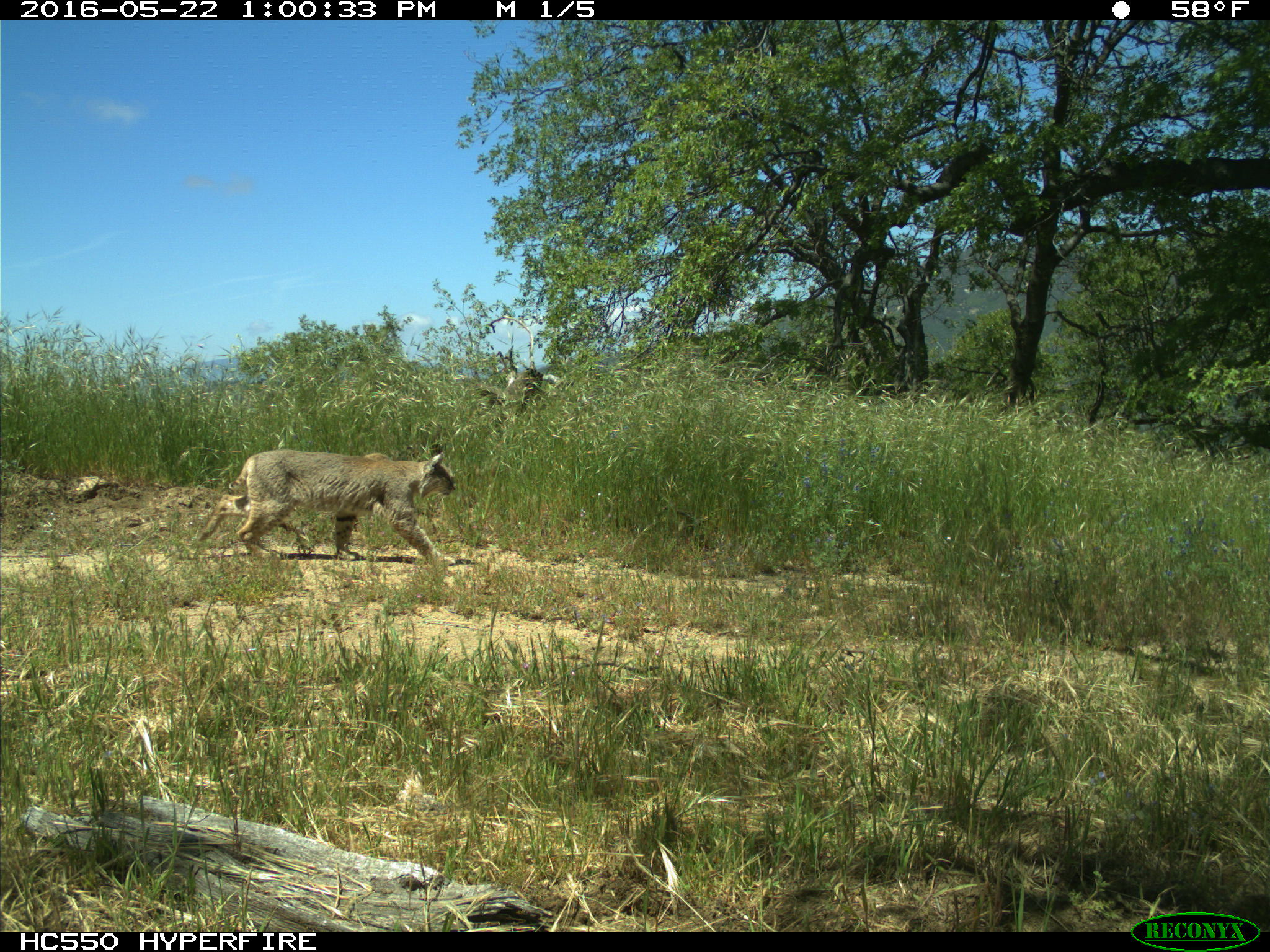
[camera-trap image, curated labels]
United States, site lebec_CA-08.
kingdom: Animalia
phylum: Chordata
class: Mammalia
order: Carnivora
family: Felidae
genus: Lynx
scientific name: Lynx rufus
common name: bobcat